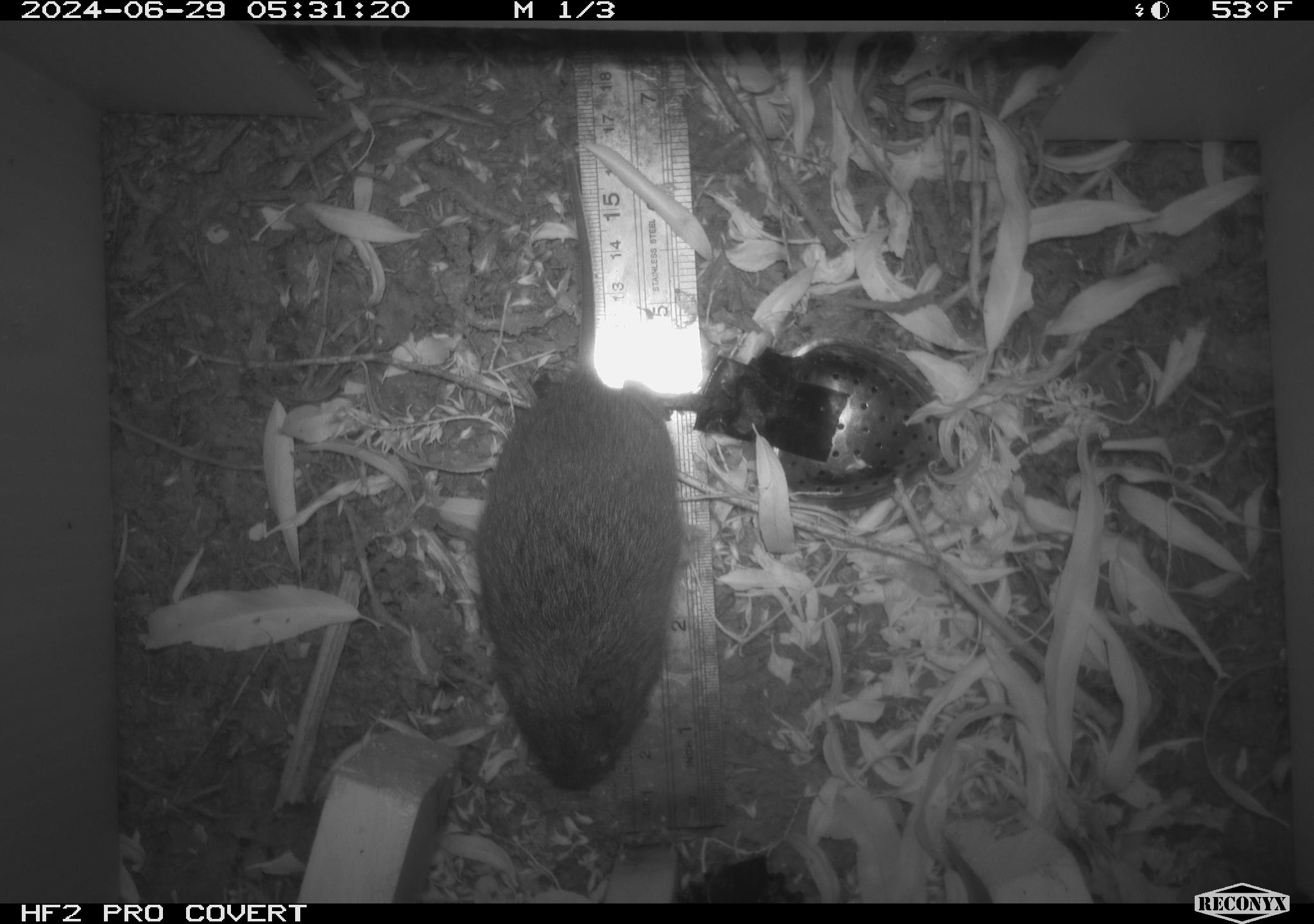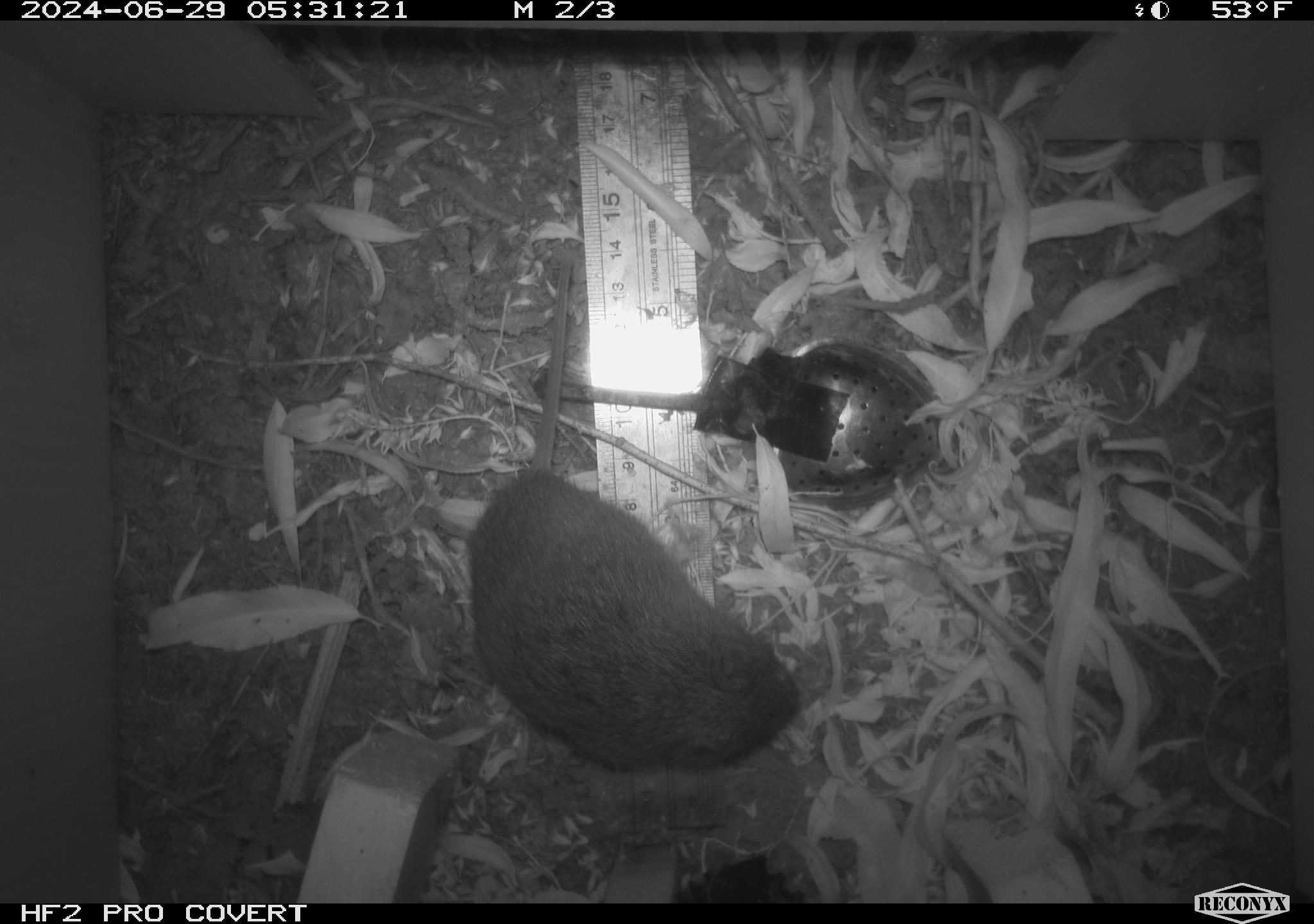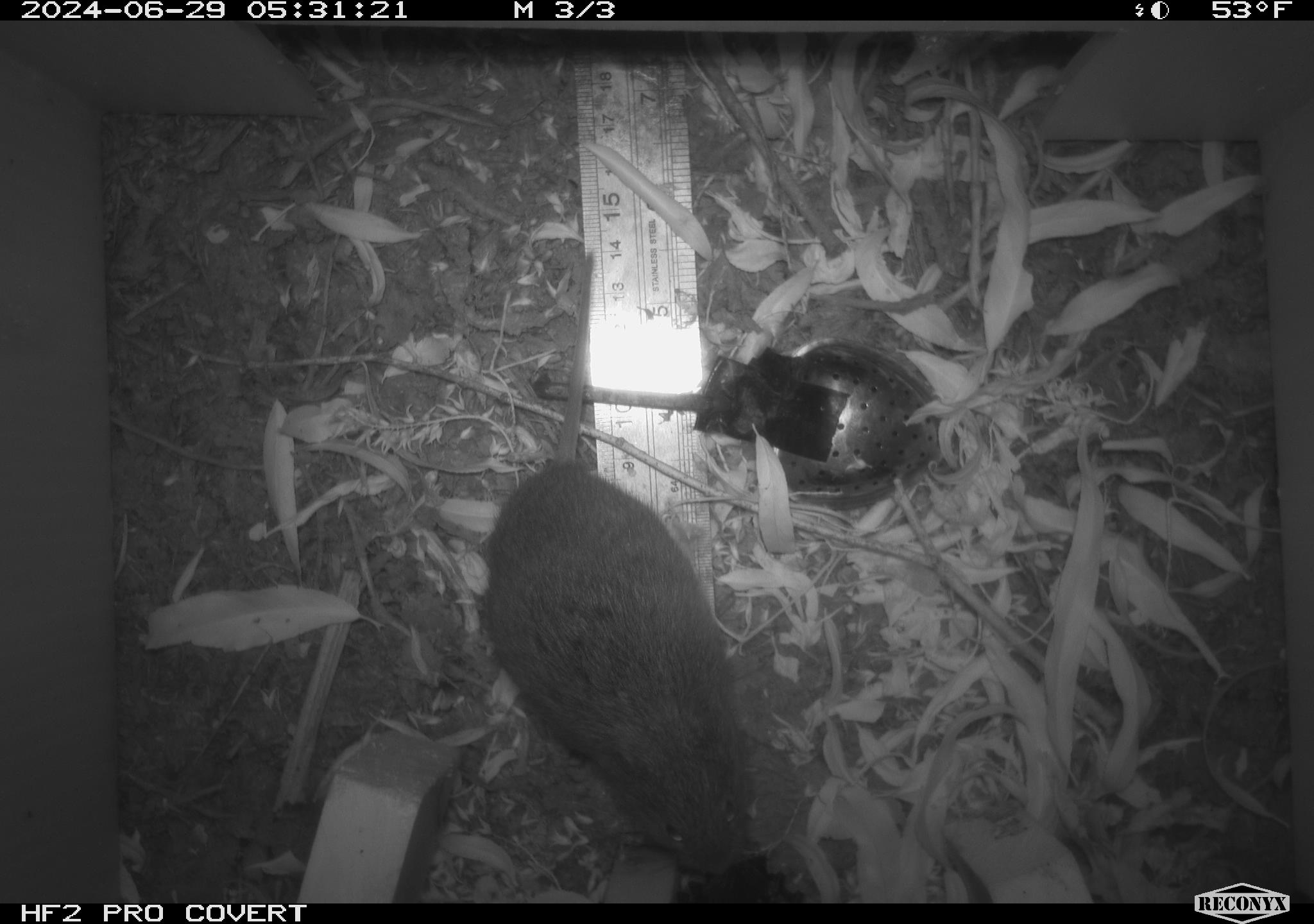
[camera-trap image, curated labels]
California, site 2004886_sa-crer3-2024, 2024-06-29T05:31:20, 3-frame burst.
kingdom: Animalia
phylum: Chordata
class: Mammalia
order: Rodentia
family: Cricetidae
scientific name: Arvicolinae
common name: voles, lemmings, and muskrats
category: arvicolinae subfamily